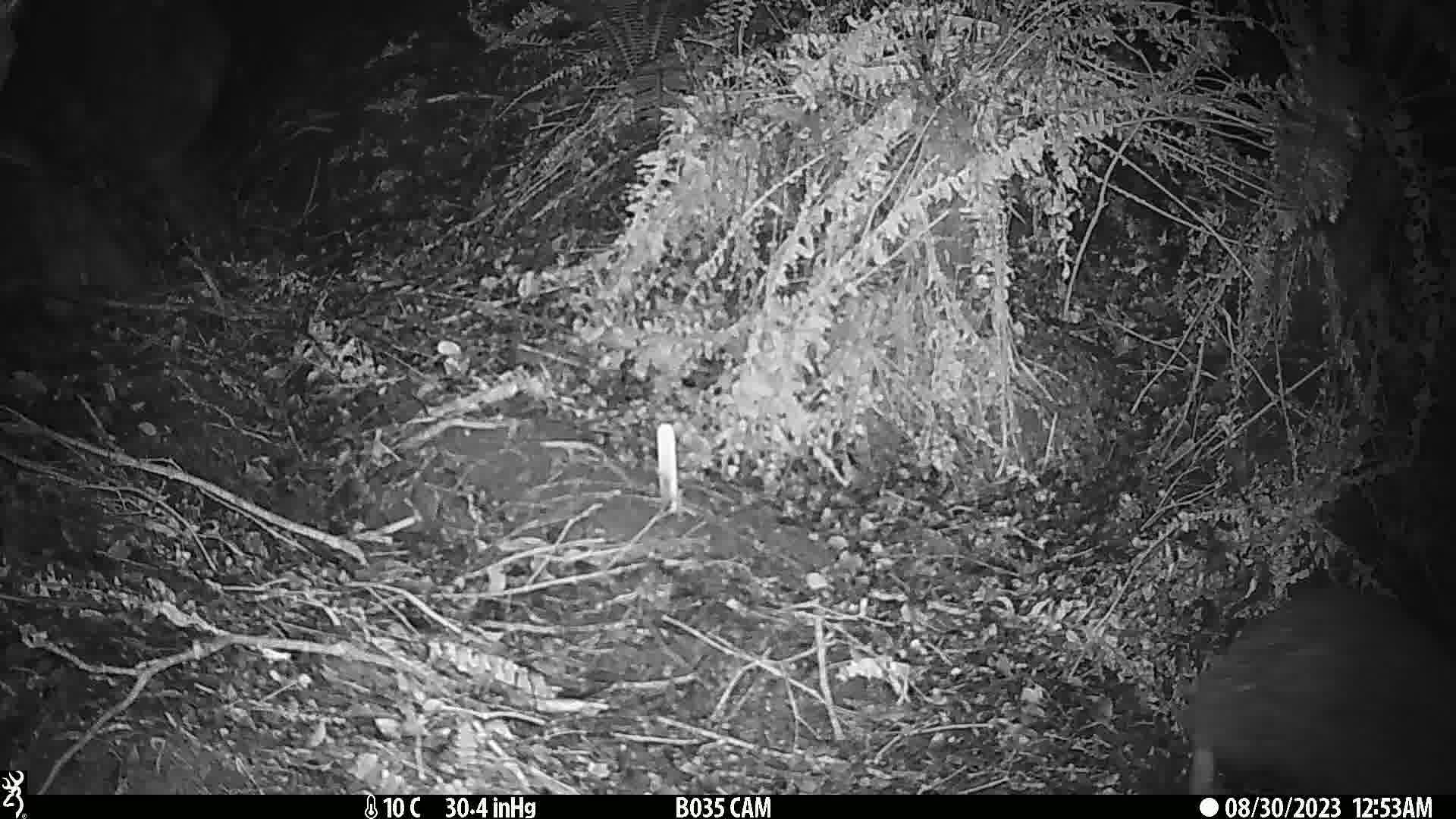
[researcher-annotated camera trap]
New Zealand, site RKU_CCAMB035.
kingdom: Animalia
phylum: Chordata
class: Aves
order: Apterygiformes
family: Apterygidae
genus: Apteryx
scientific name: Apteryx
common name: kiwi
Kiwi (Apteryx).